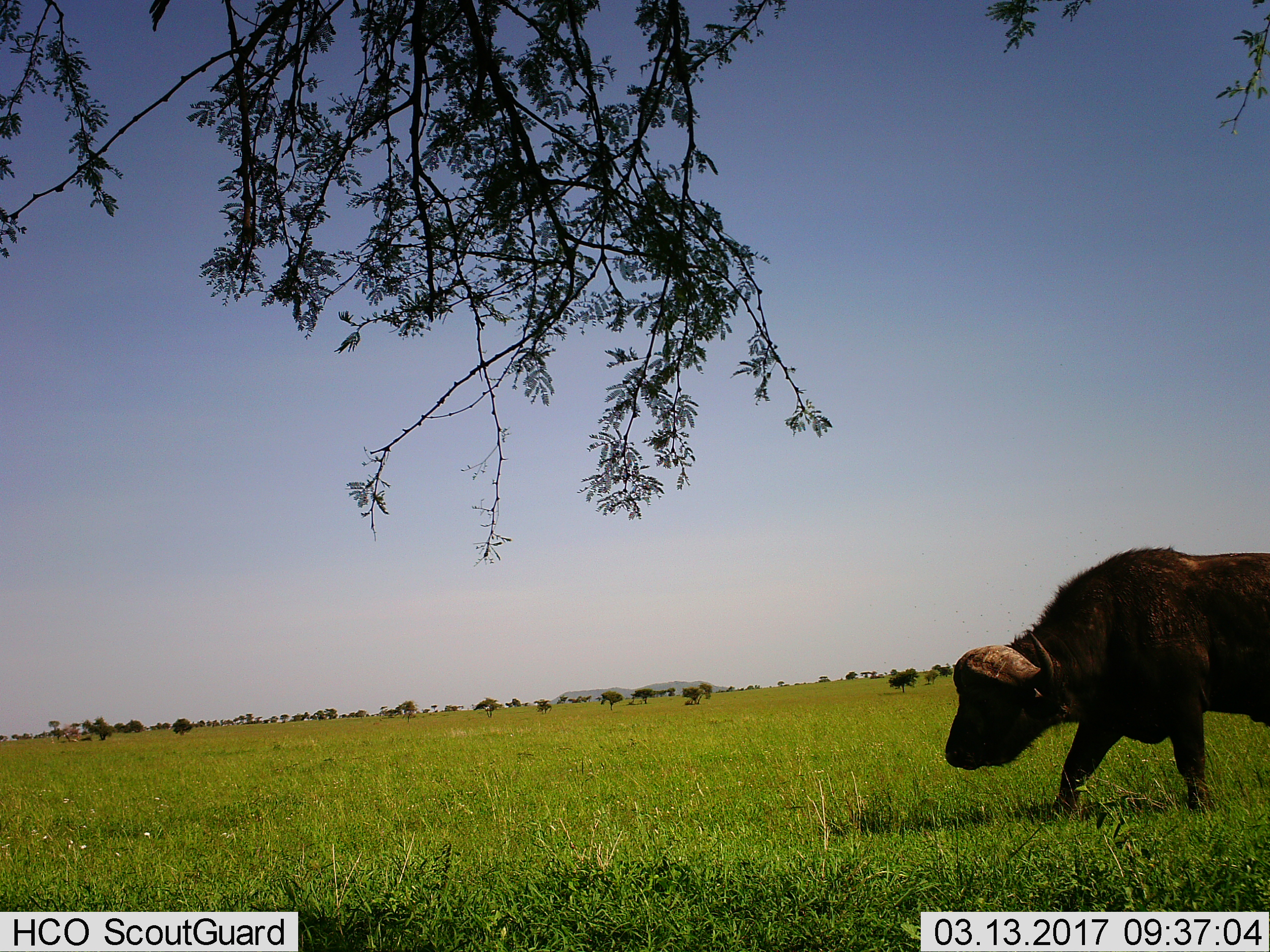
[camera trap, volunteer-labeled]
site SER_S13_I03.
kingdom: Animalia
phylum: Chordata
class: Mammalia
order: Artiodactyla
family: Bovidae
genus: Syncerus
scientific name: Syncerus caffer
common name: african buffalo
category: buffalo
Buffalo (african buffalo) (Syncerus caffer), count 1. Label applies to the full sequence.